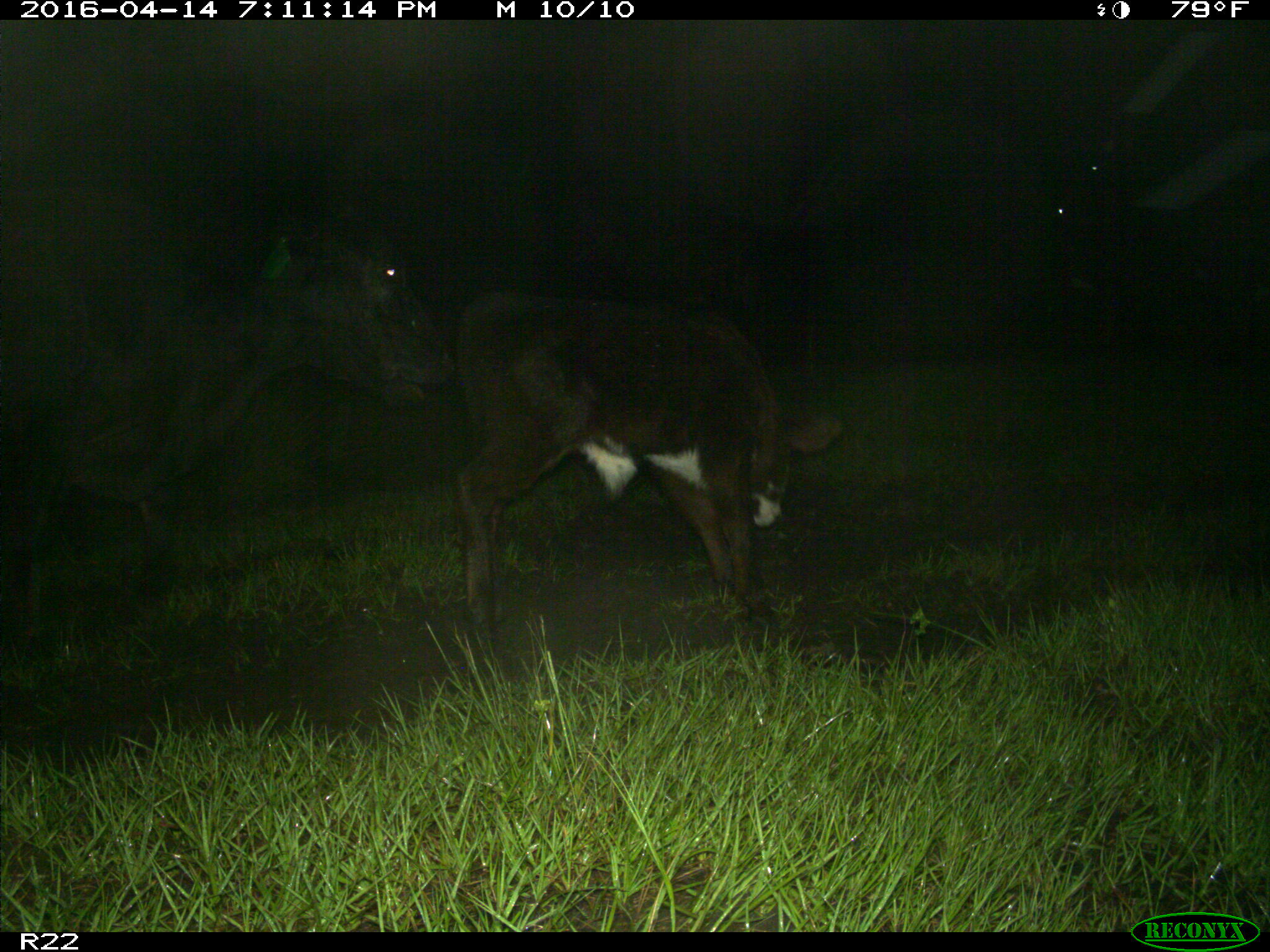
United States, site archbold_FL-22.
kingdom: Animalia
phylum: Chordata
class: Mammalia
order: Artiodactyla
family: Bovidae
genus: Bos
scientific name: Bos taurus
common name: domestic cow